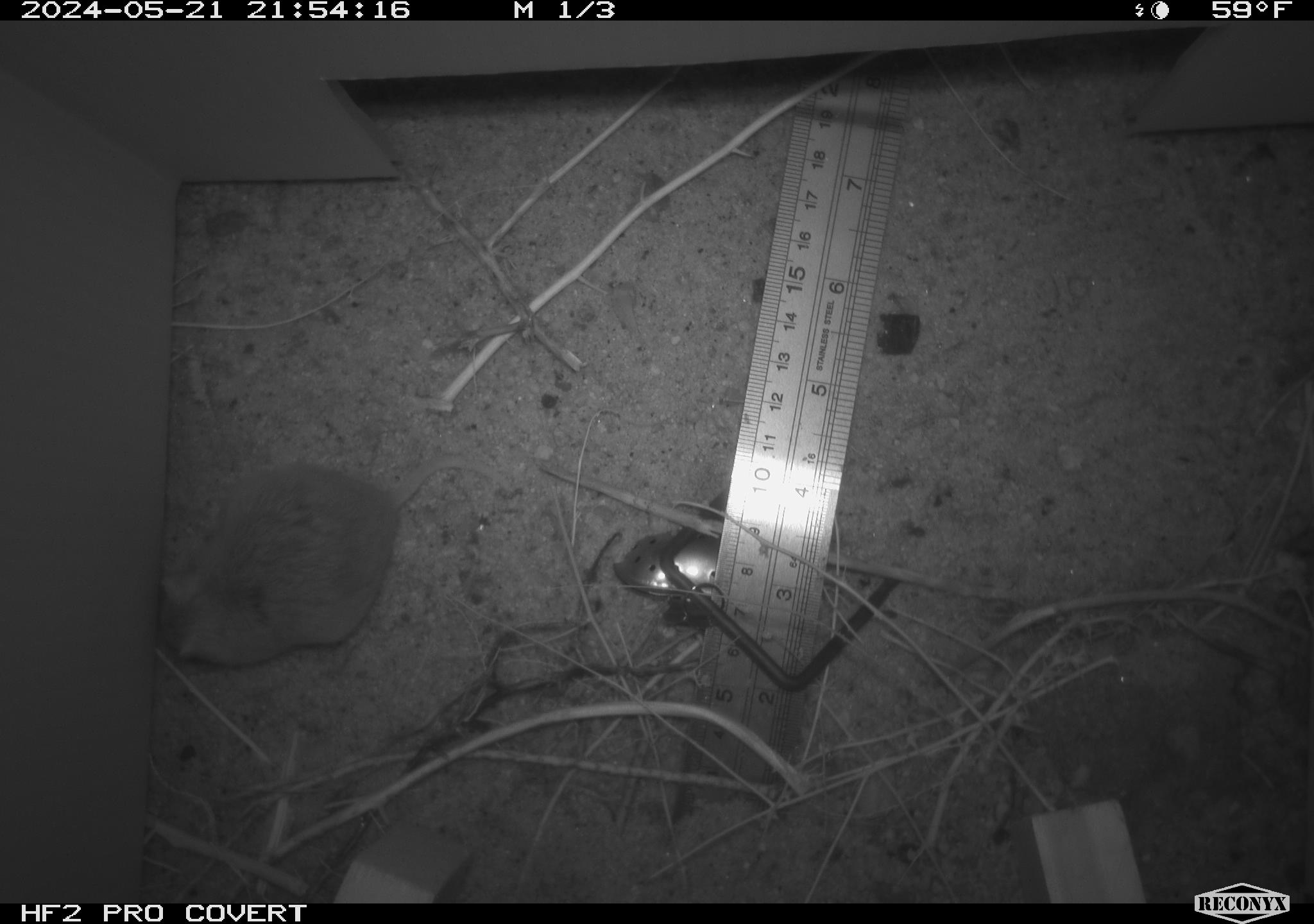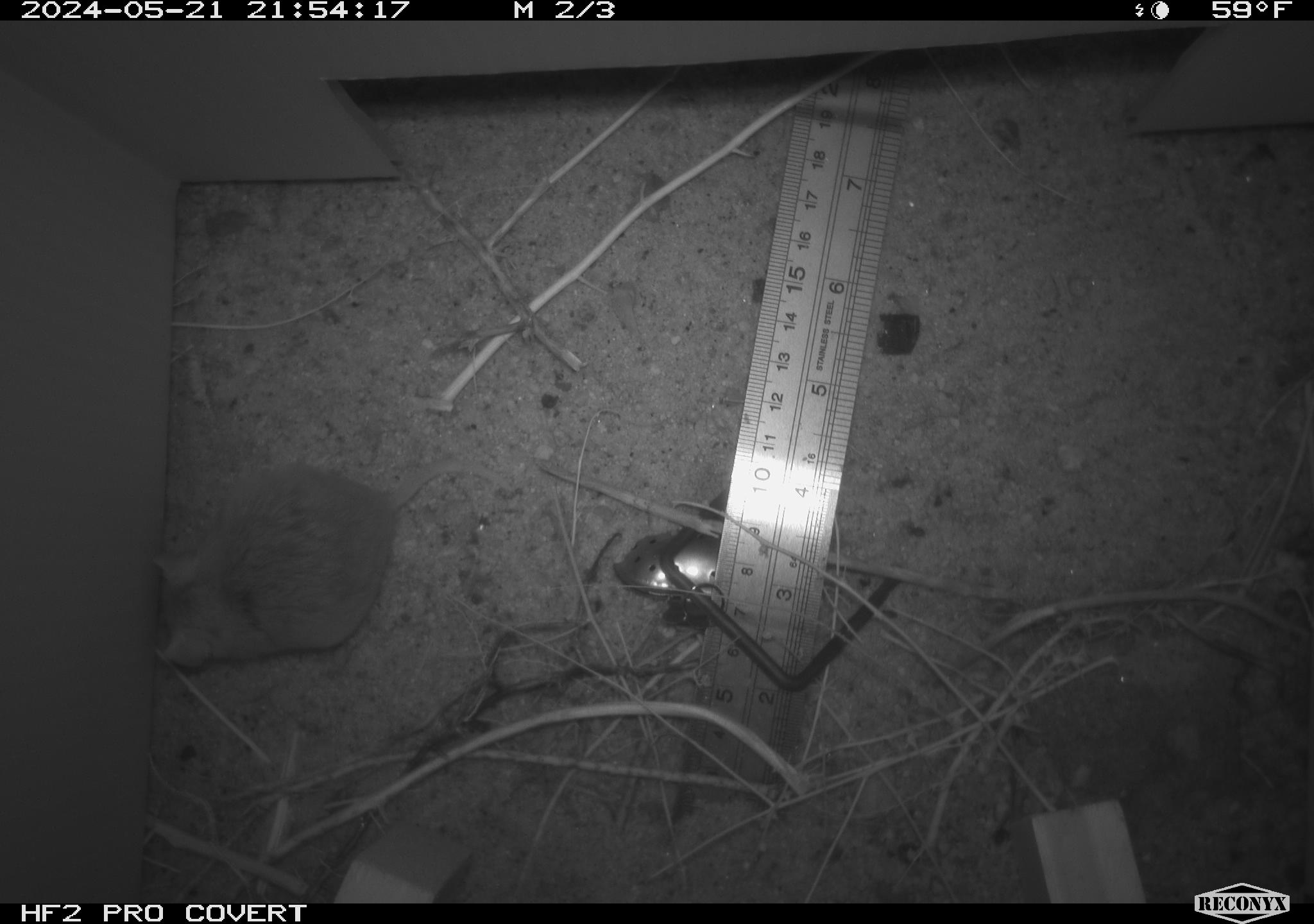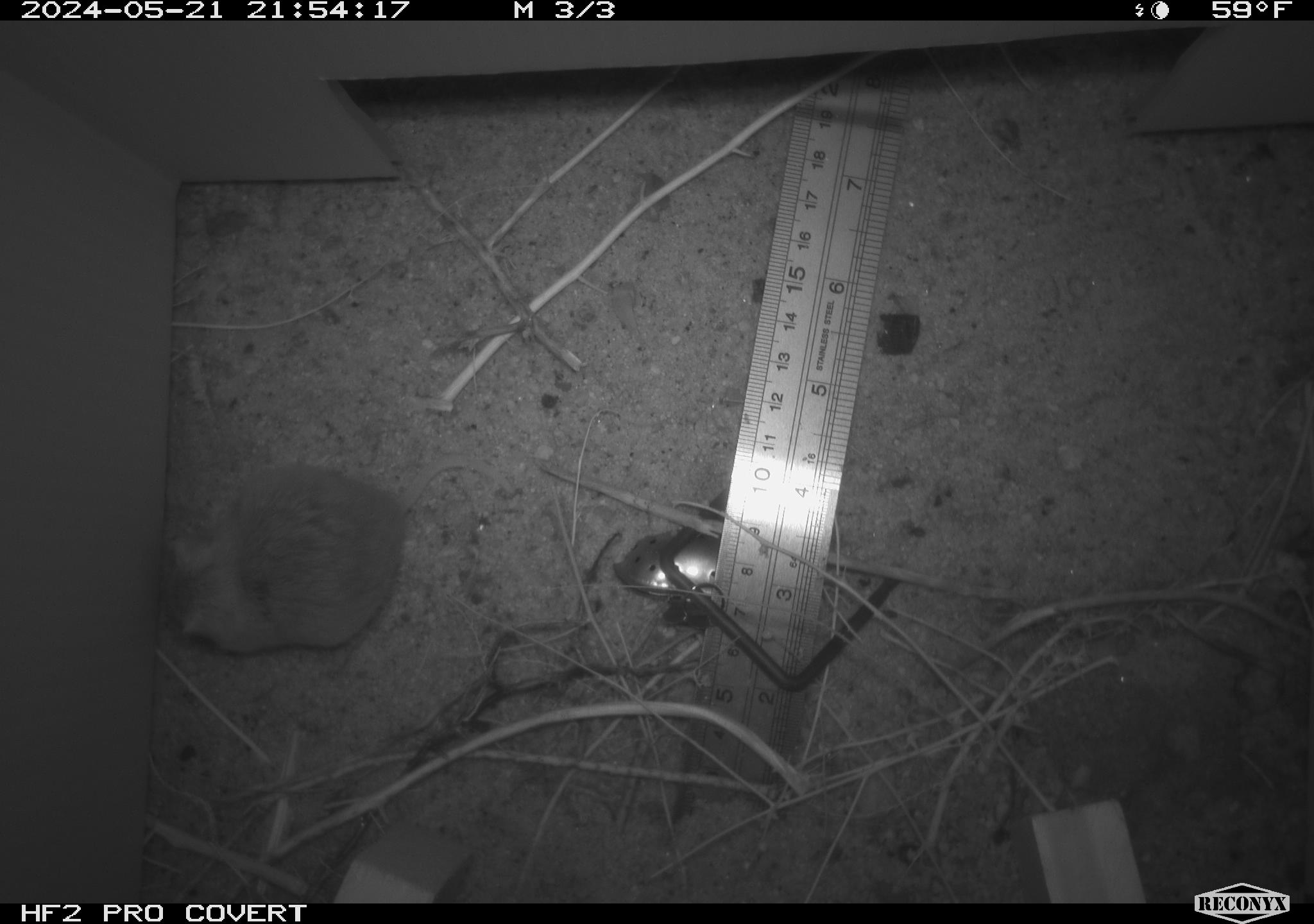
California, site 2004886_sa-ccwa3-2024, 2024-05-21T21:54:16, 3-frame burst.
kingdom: Animalia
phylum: Chordata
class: Mammalia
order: Rodentia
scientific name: Rodentia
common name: mouse species